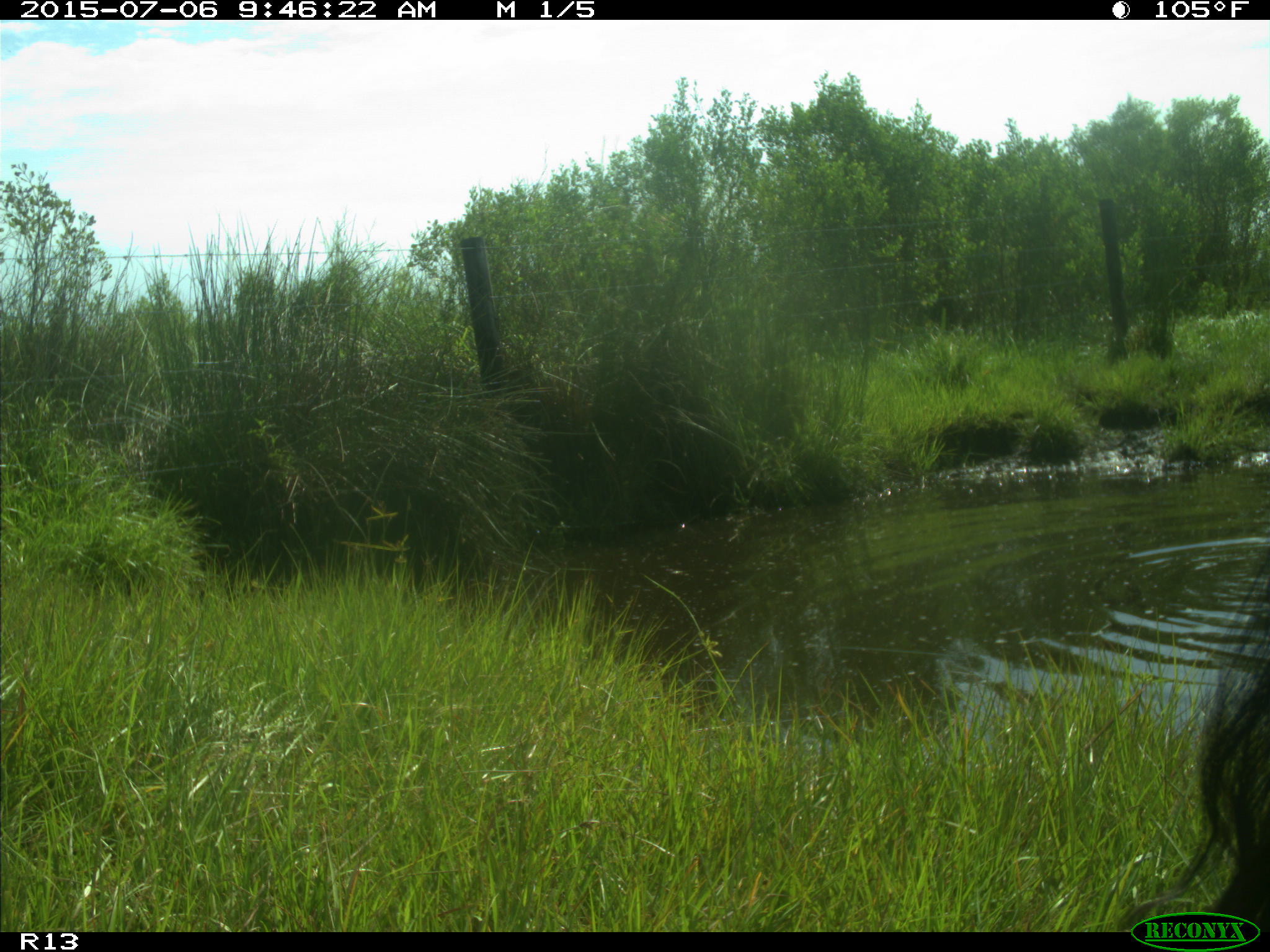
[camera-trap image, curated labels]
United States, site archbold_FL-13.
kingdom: Animalia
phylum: Chordata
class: Mammalia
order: Artiodactyla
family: Bovidae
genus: Bos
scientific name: Bos taurus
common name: domestic cow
Bos taurus (domestic cow).